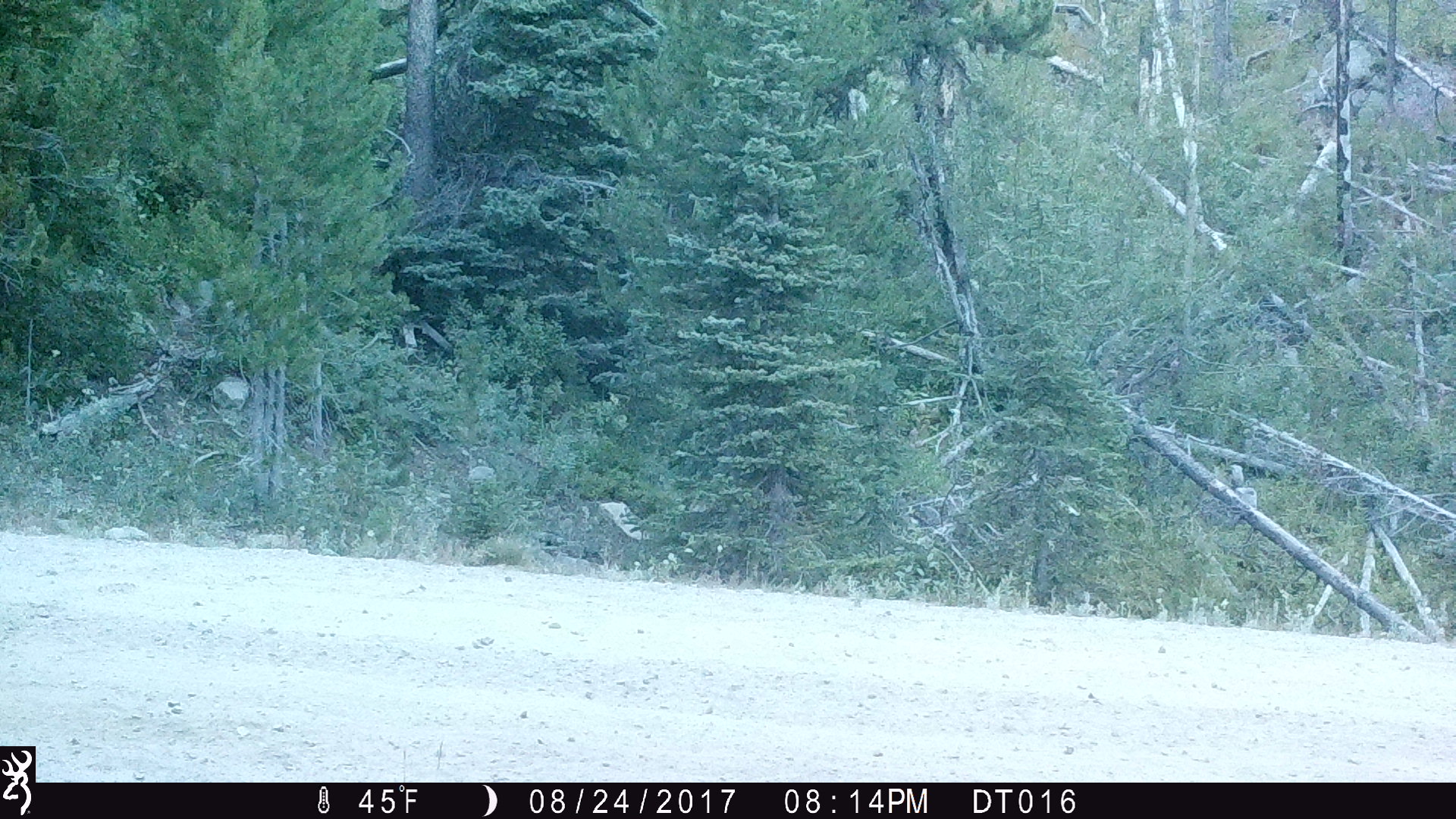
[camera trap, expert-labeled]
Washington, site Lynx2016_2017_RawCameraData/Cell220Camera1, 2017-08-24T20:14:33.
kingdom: Animalia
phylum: Chordata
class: Mammalia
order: Artiodactyla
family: Bovidae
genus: Bos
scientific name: Bos taurus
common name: domestic cattle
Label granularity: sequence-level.